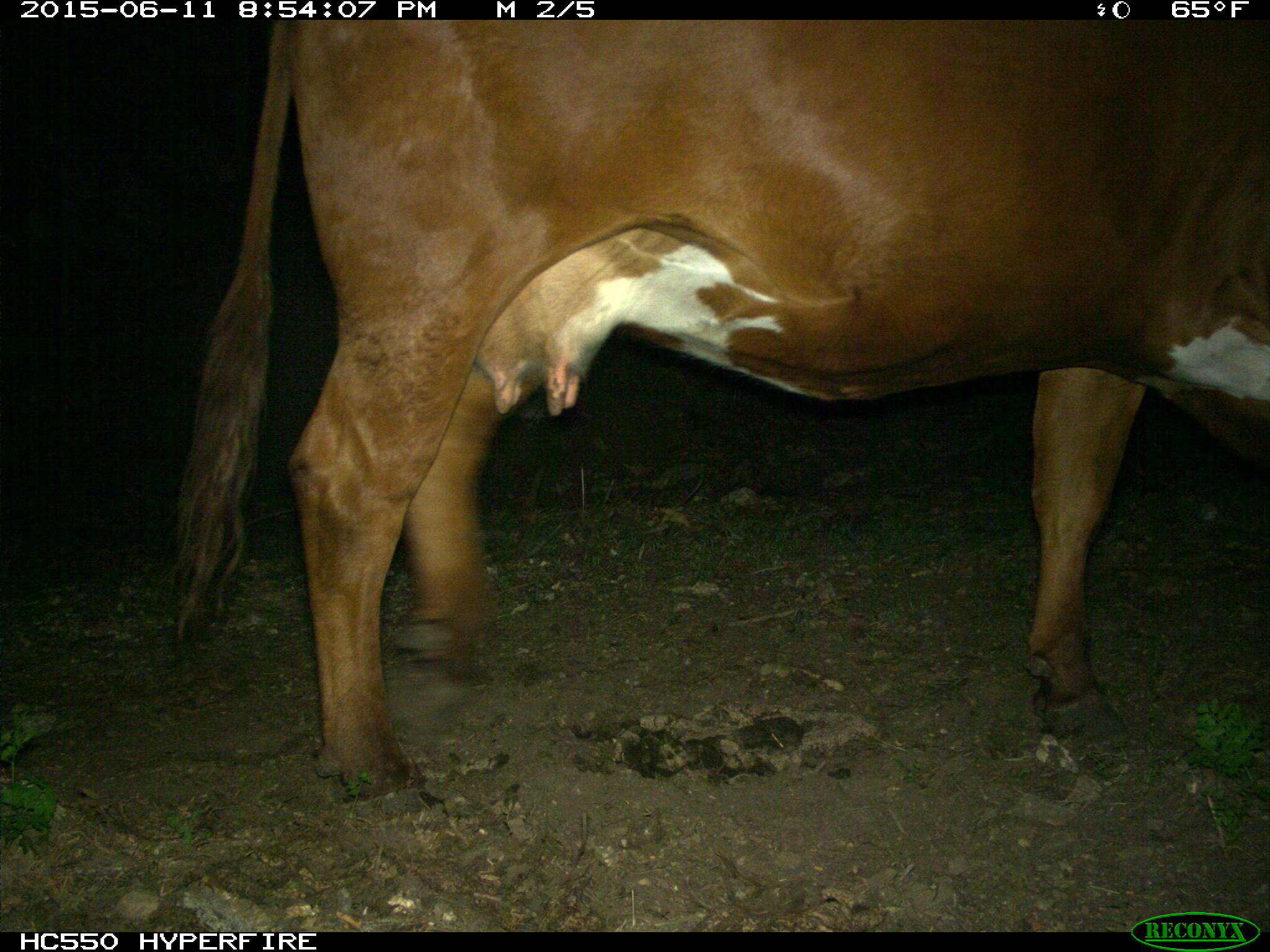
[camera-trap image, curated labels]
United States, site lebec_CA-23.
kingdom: Animalia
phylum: Chordata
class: Mammalia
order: Artiodactyla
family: Bovidae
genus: Bos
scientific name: Bos taurus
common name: domestic cow